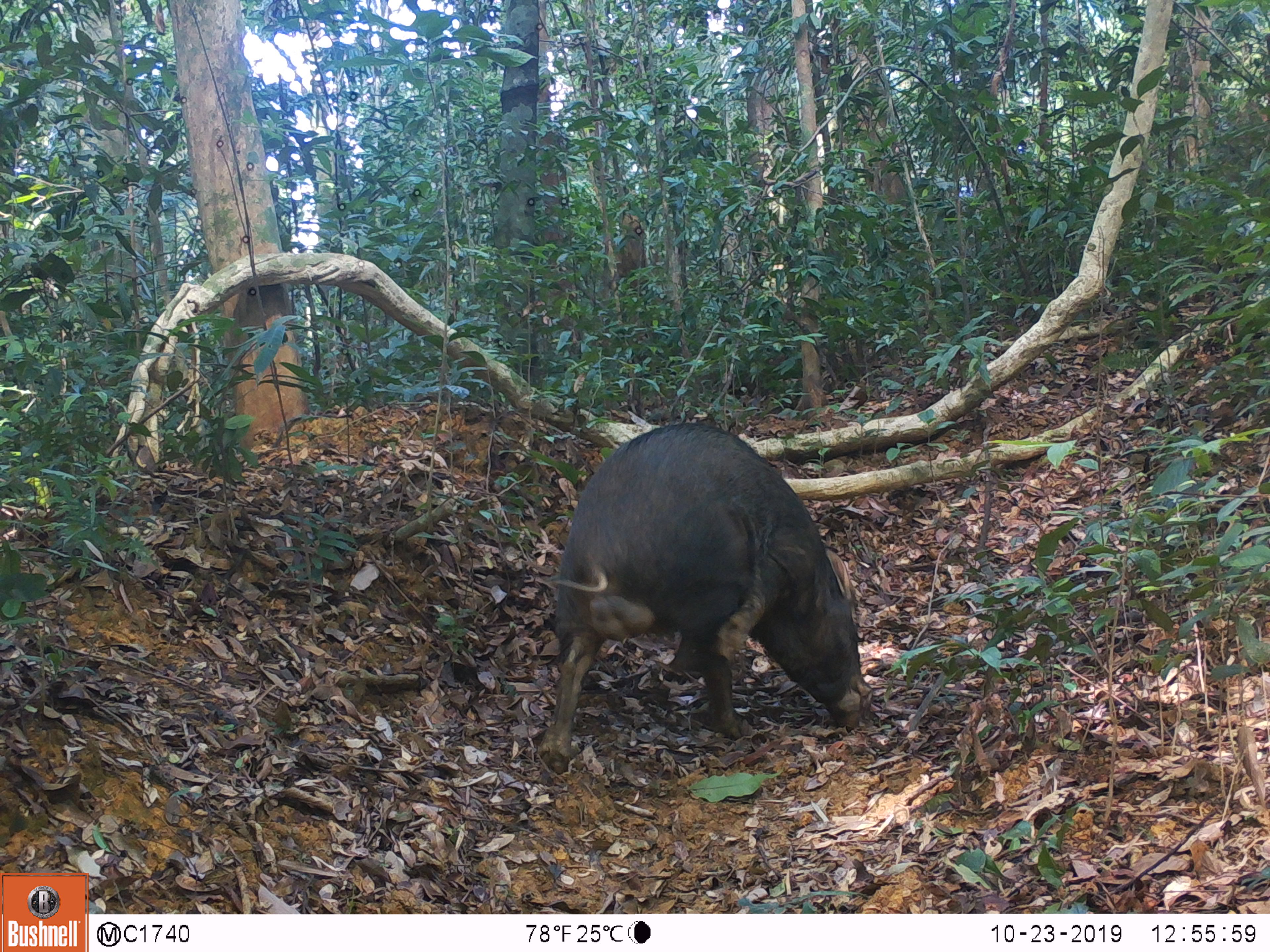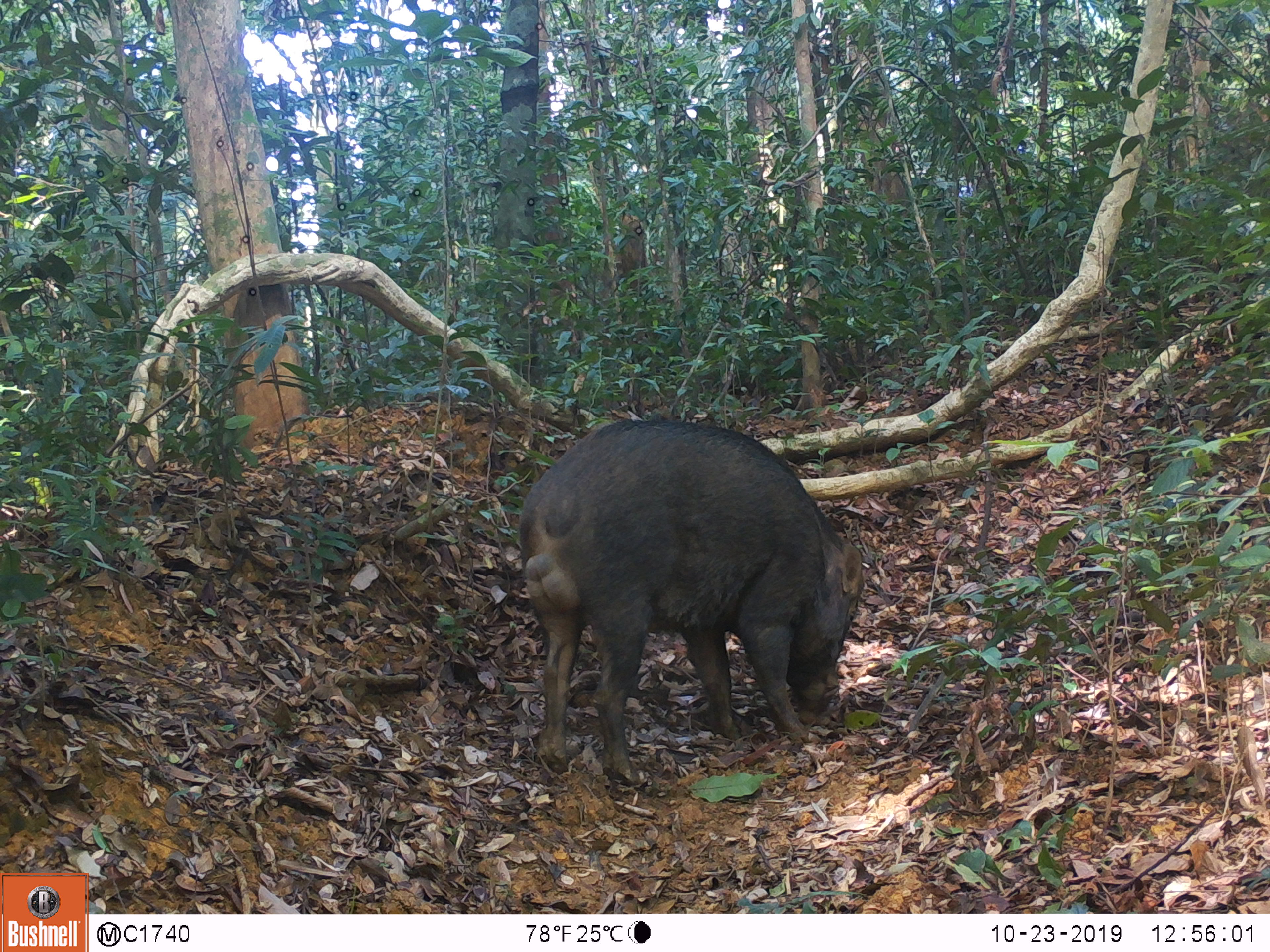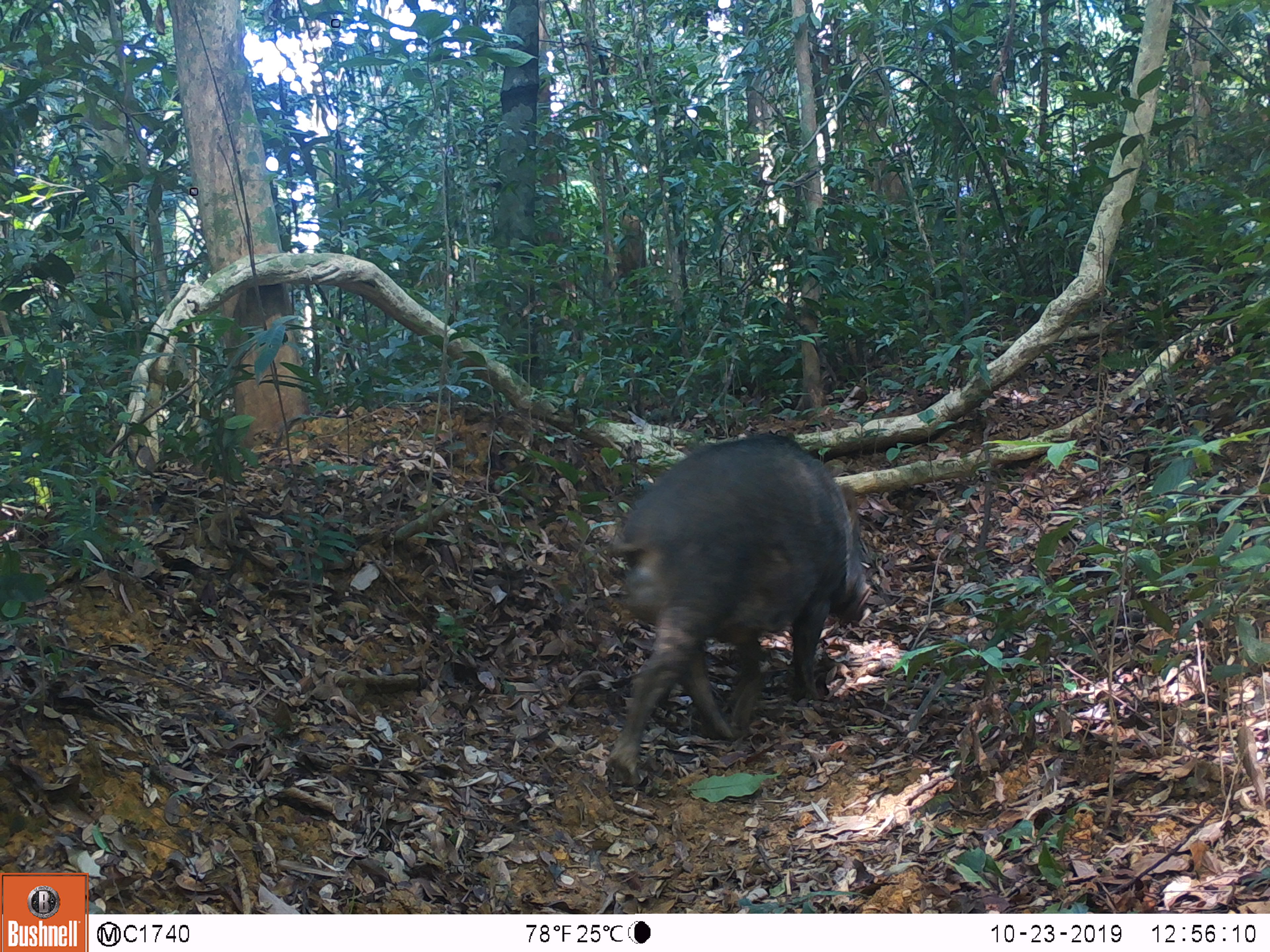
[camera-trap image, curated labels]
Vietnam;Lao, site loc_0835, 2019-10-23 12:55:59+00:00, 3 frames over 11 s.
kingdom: Animalia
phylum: Chordata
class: Mammalia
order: Artiodactyla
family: Suidae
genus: Sus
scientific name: Sus scrofa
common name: eurasian wild pig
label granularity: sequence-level